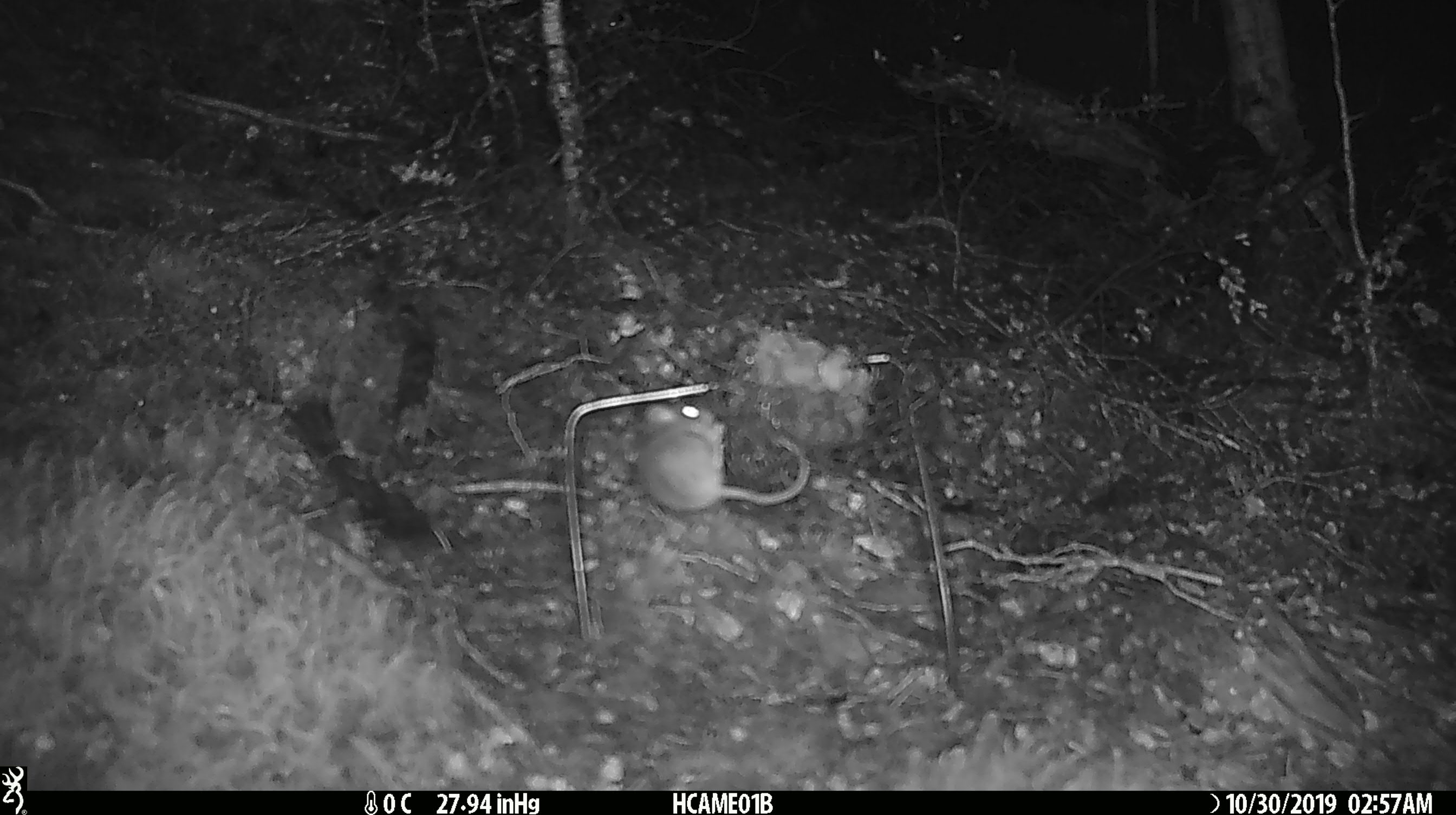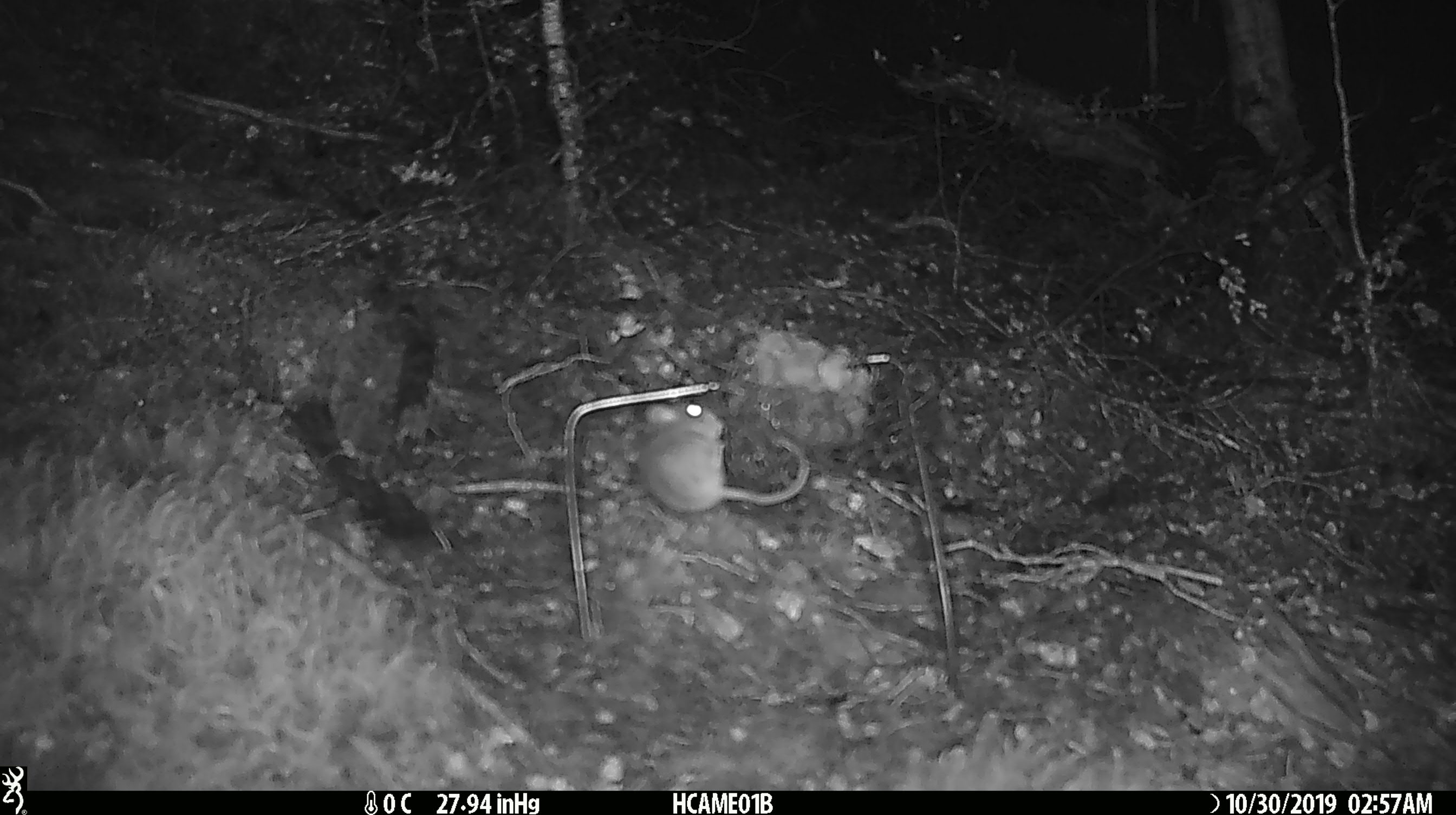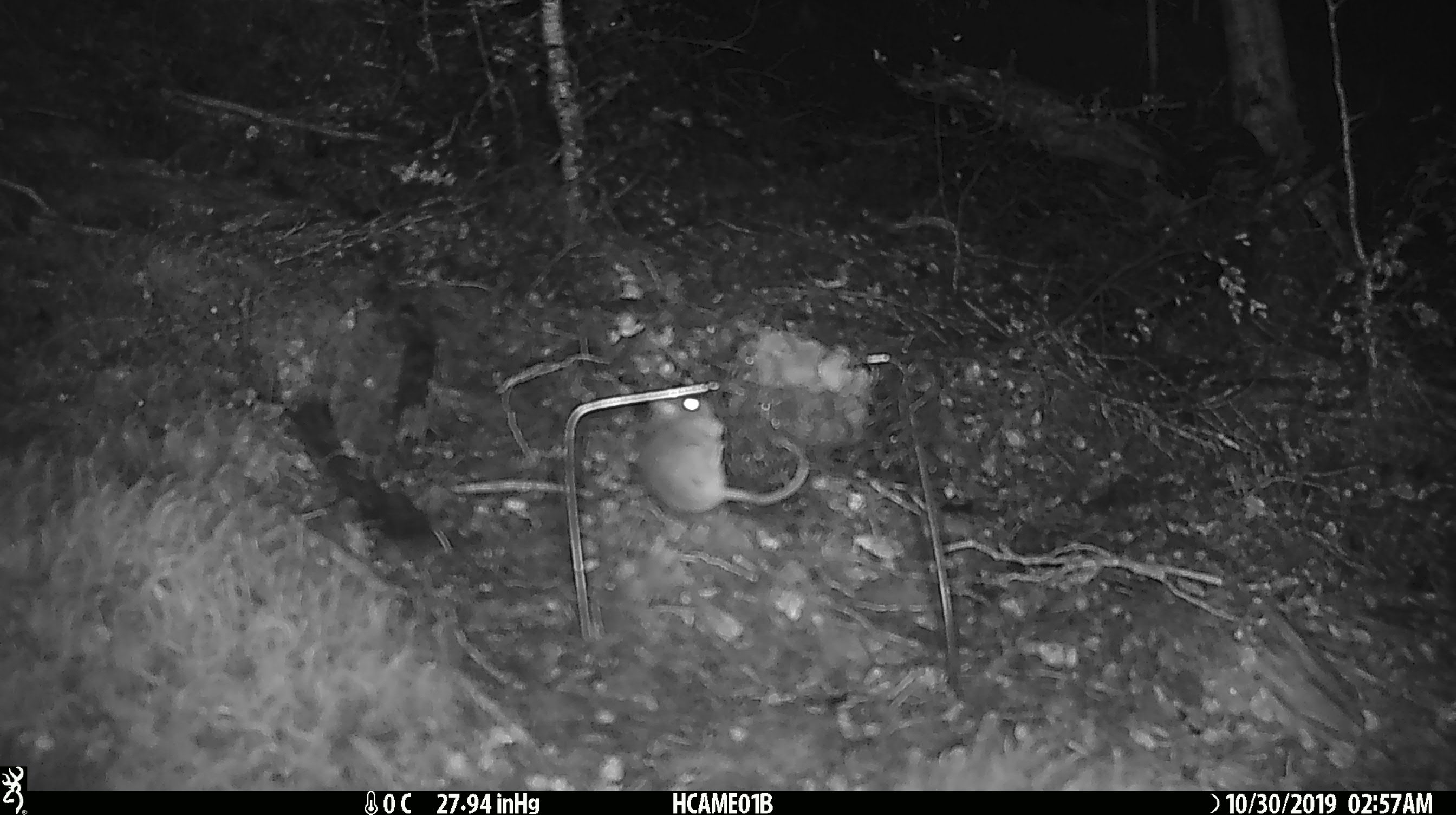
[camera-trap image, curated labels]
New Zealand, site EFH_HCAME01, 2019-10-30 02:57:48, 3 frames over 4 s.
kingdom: Animalia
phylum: Chordata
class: Mammalia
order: Rodentia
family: Muridae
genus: Mus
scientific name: Mus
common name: mouse